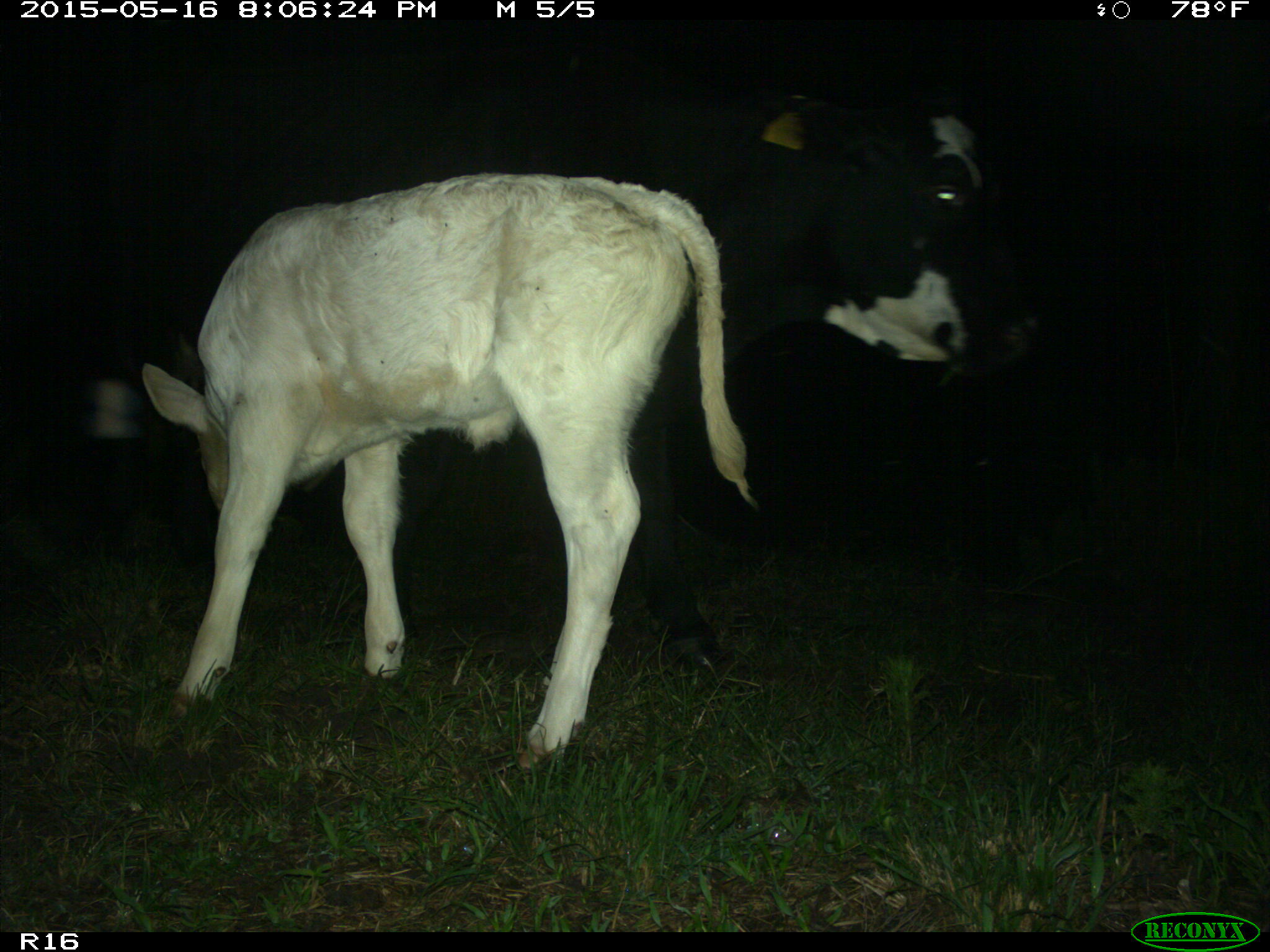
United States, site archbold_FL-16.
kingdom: Animalia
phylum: Chordata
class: Mammalia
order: Artiodactyla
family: Bovidae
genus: Bos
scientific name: Bos taurus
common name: domestic cow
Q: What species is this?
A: Bos taurus (domestic cow).